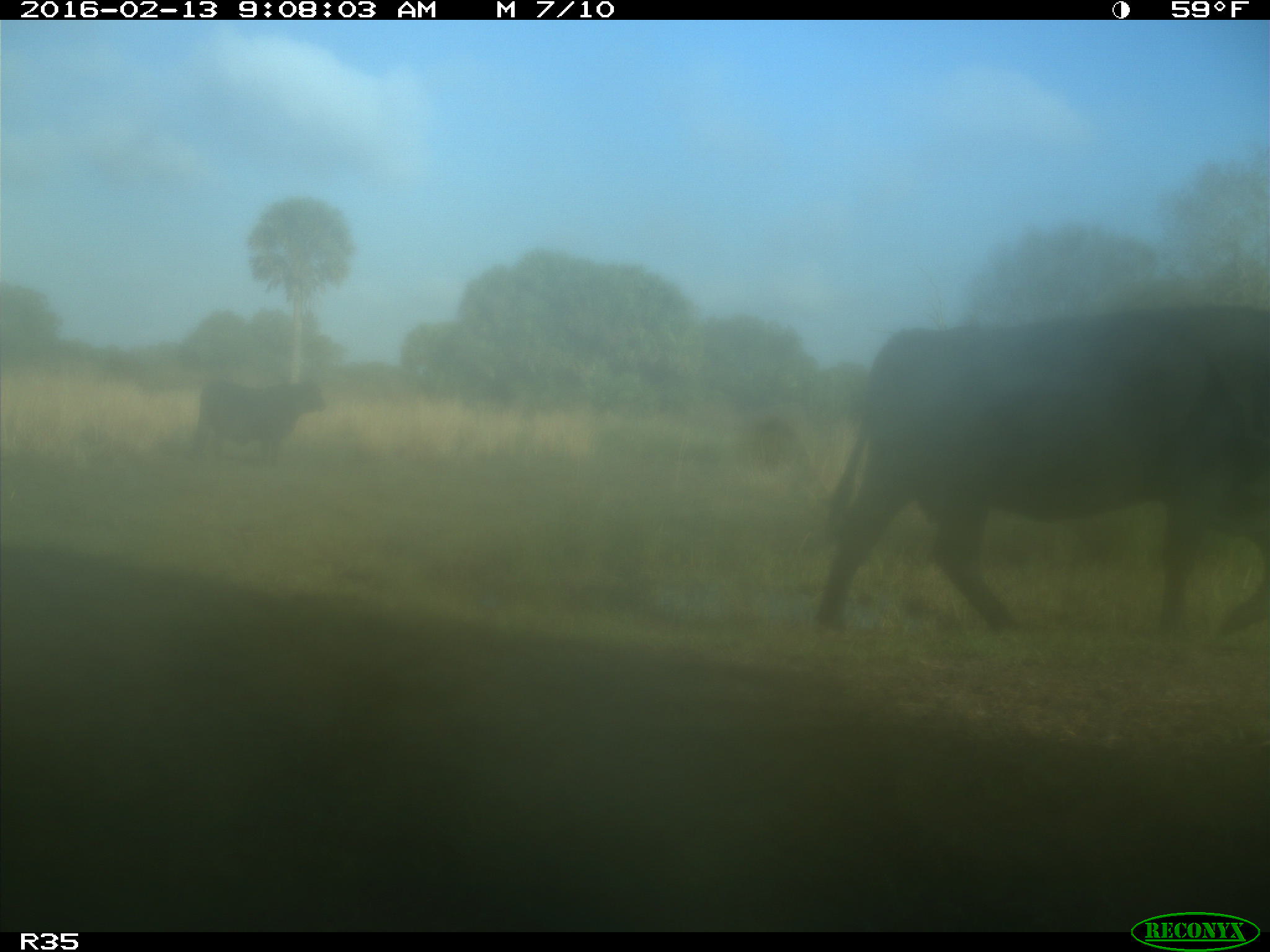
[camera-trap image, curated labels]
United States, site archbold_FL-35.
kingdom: Animalia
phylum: Chordata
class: Mammalia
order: Artiodactyla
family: Bovidae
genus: Bos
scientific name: Bos taurus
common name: domestic cow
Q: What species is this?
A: Bos taurus (domestic cow).